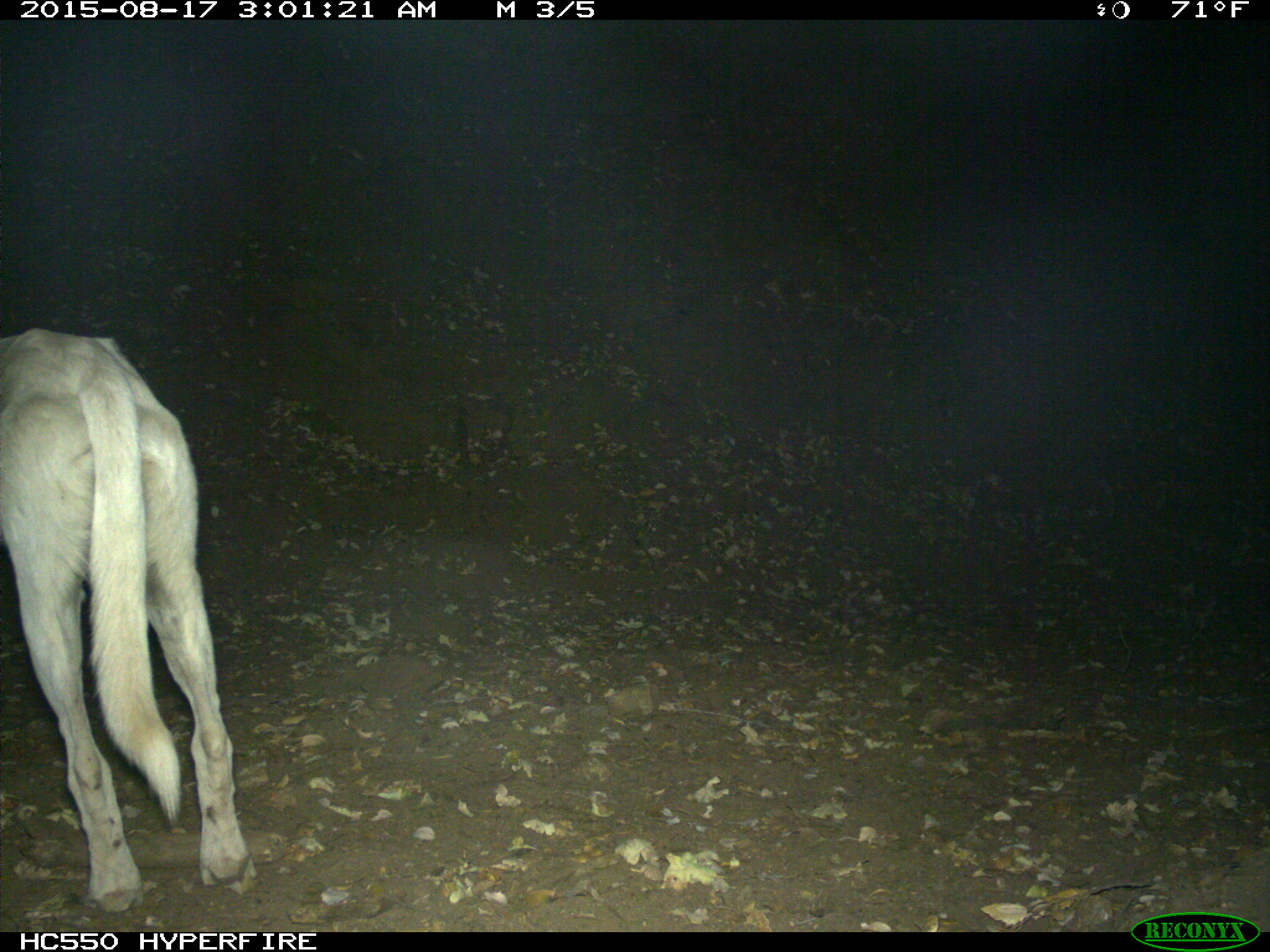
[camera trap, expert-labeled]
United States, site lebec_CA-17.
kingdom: Animalia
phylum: Chordata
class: Mammalia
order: Carnivora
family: Canidae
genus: Canis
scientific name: Canis familiaris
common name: domestic dog